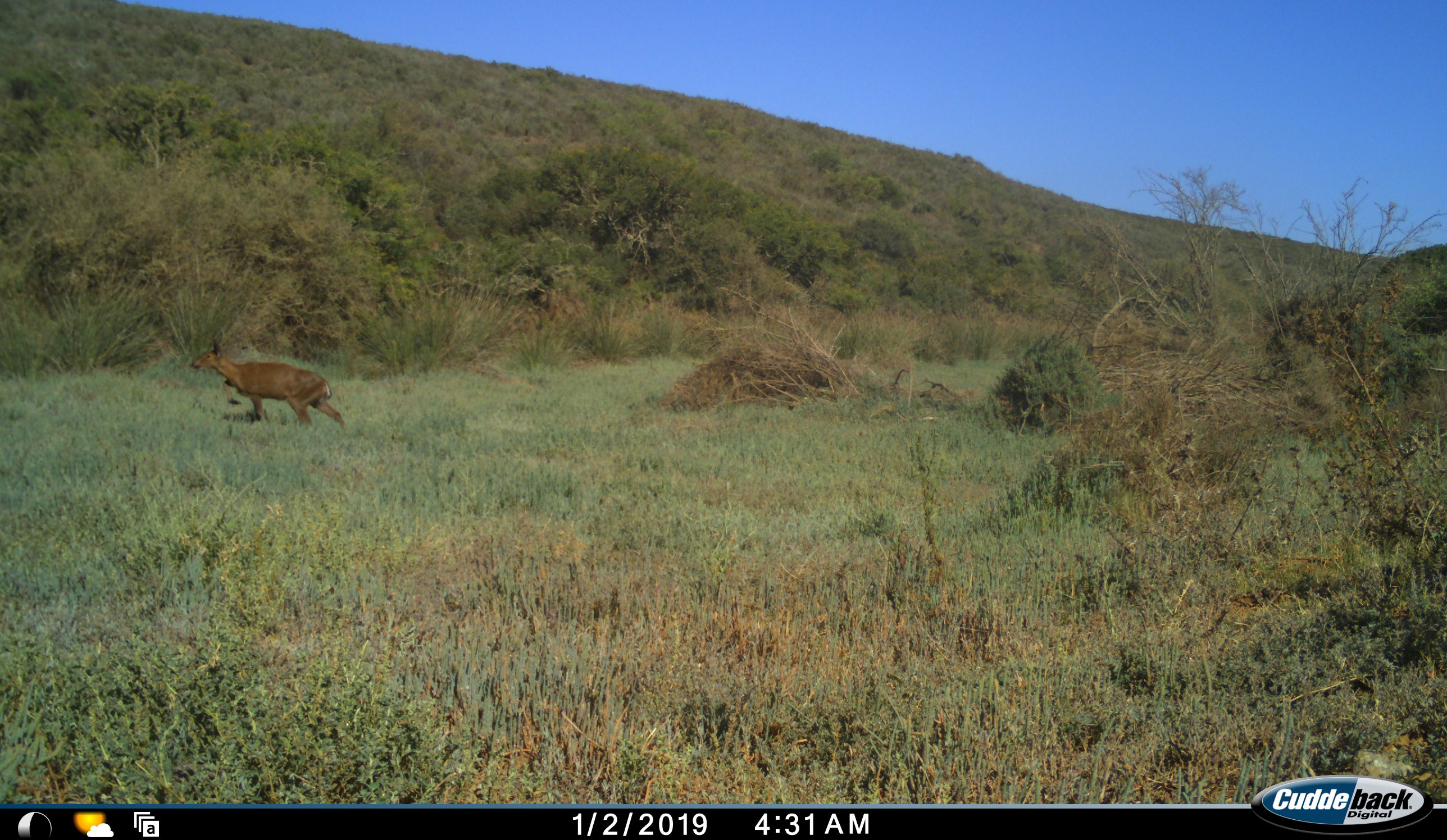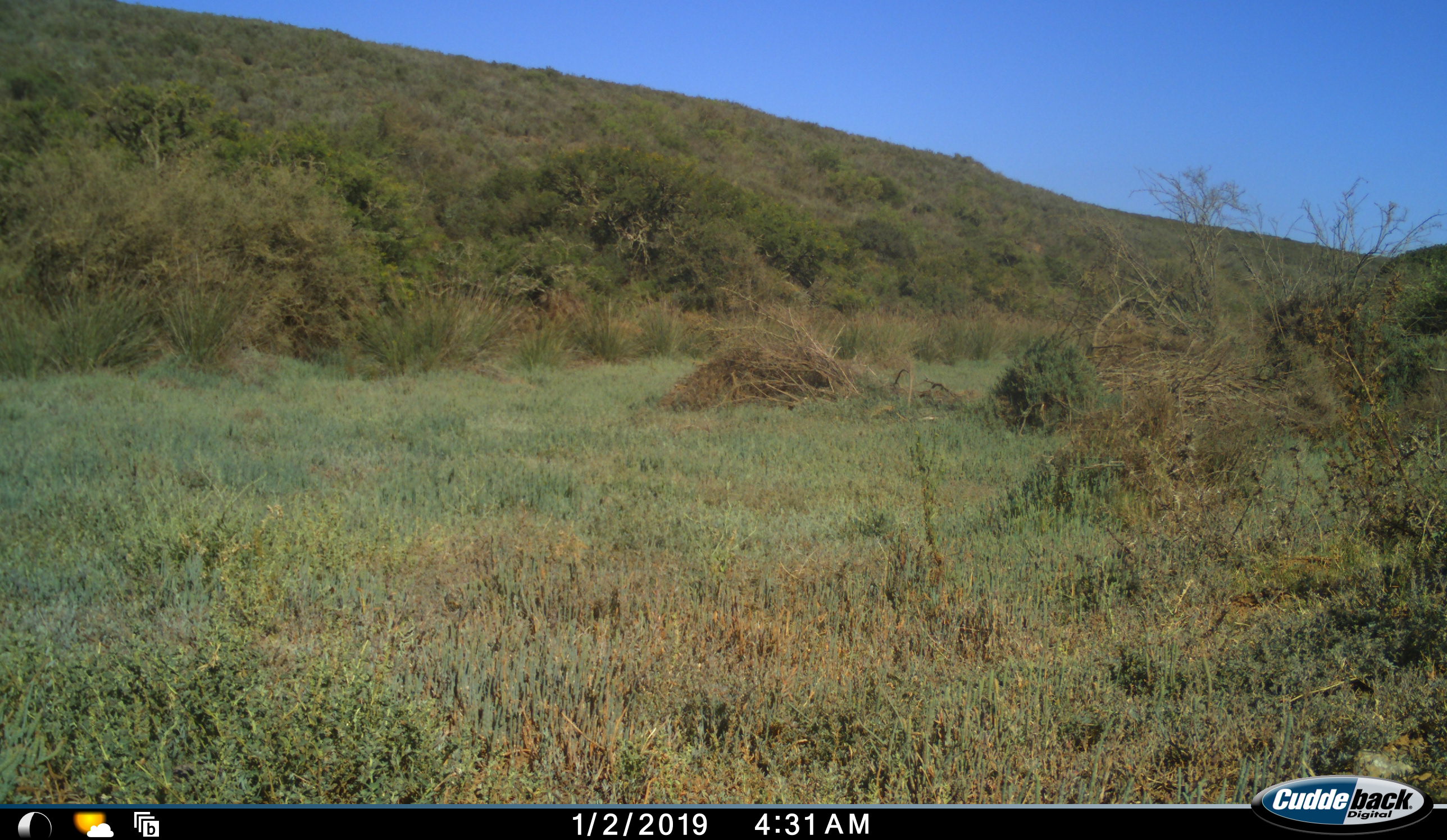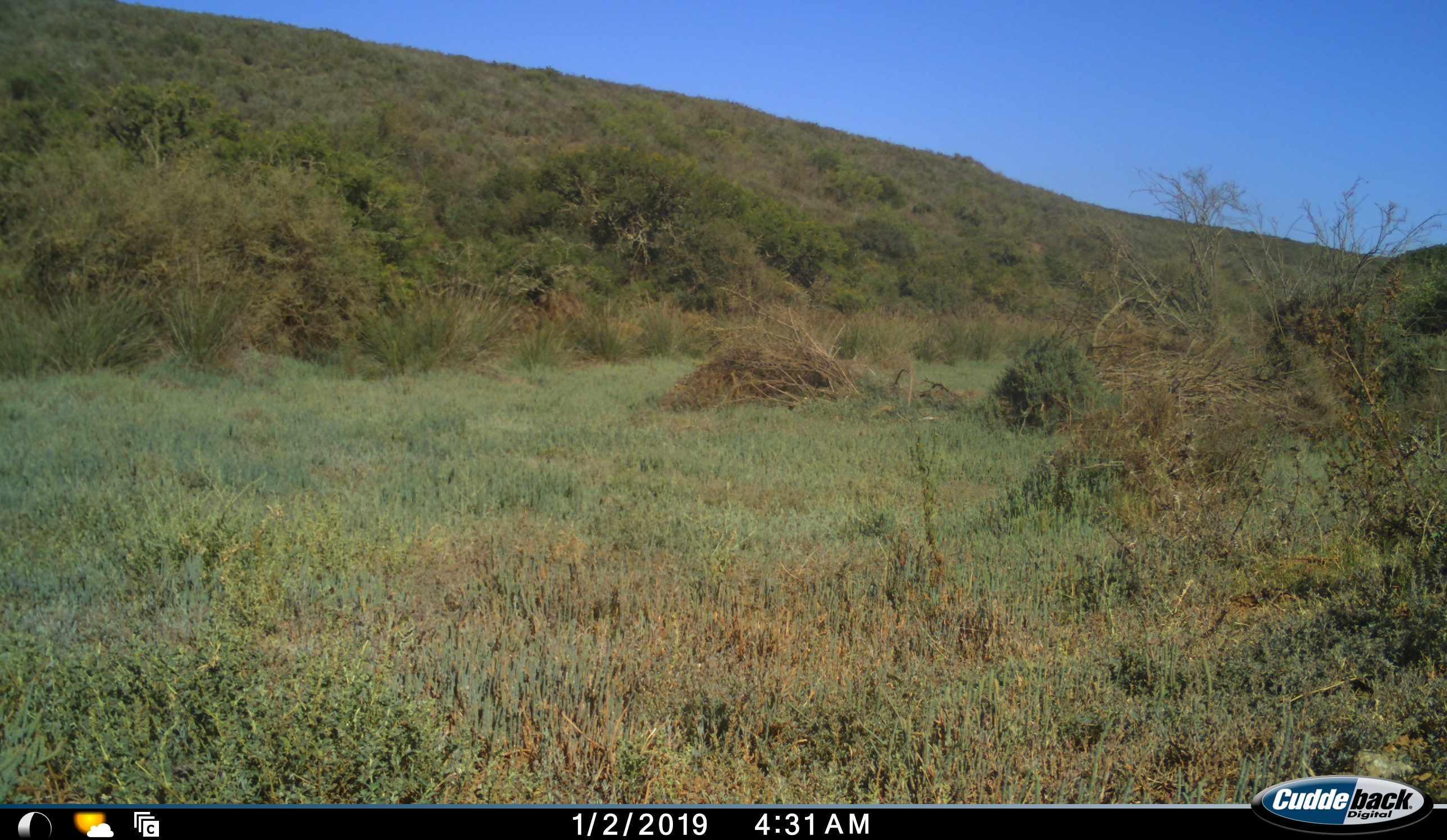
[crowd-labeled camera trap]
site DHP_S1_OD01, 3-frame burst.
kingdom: Animalia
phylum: Chordata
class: Mammalia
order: Artiodactyla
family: Bovidae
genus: Tragelaphus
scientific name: Tragelaphus scriptus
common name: bushbuck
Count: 1.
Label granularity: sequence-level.